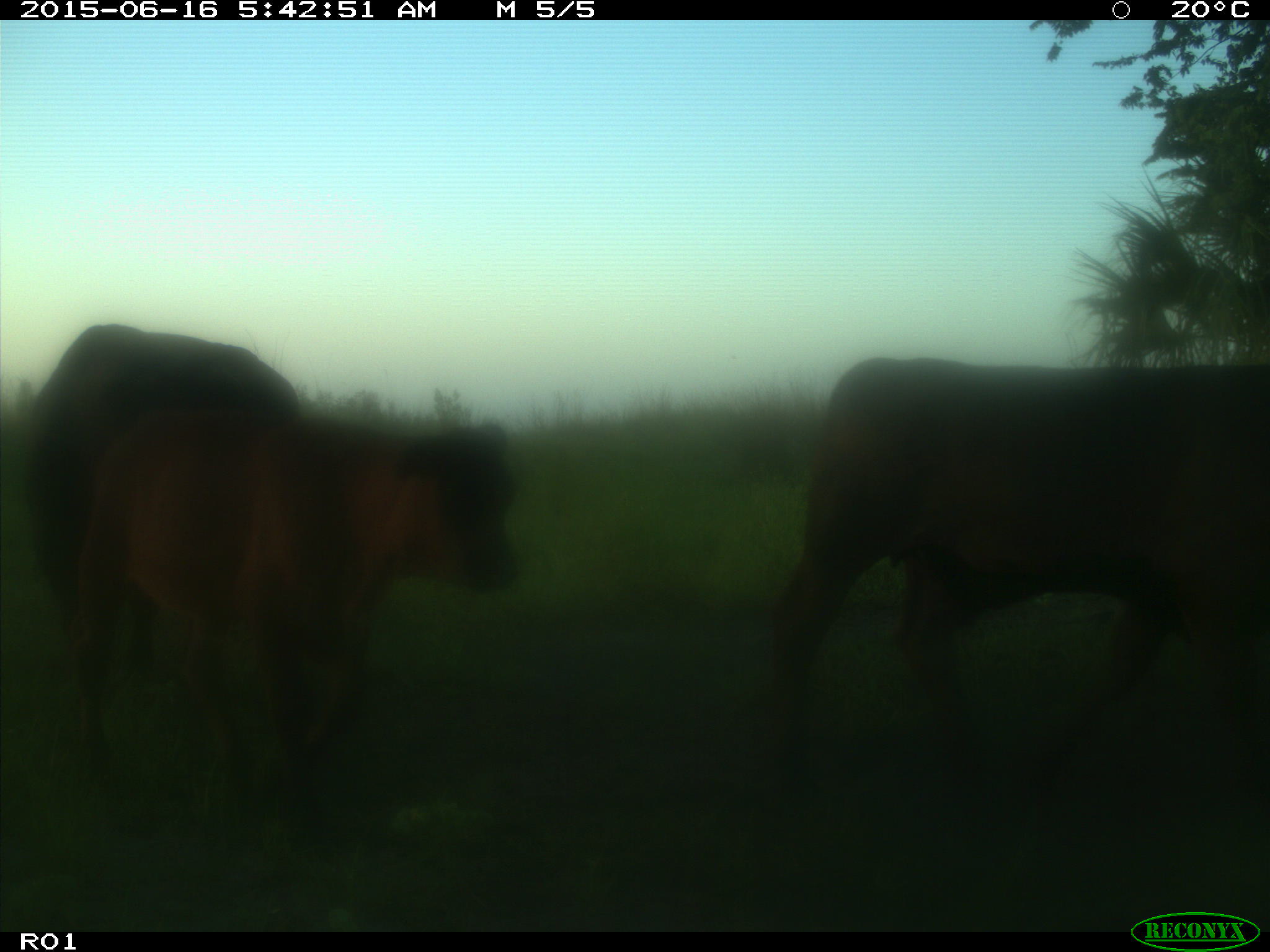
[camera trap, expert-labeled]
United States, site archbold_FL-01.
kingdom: Animalia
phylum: Chordata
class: Mammalia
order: Artiodactyla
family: Bovidae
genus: Bos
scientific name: Bos taurus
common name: domestic cow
Bos taurus (domestic cow).